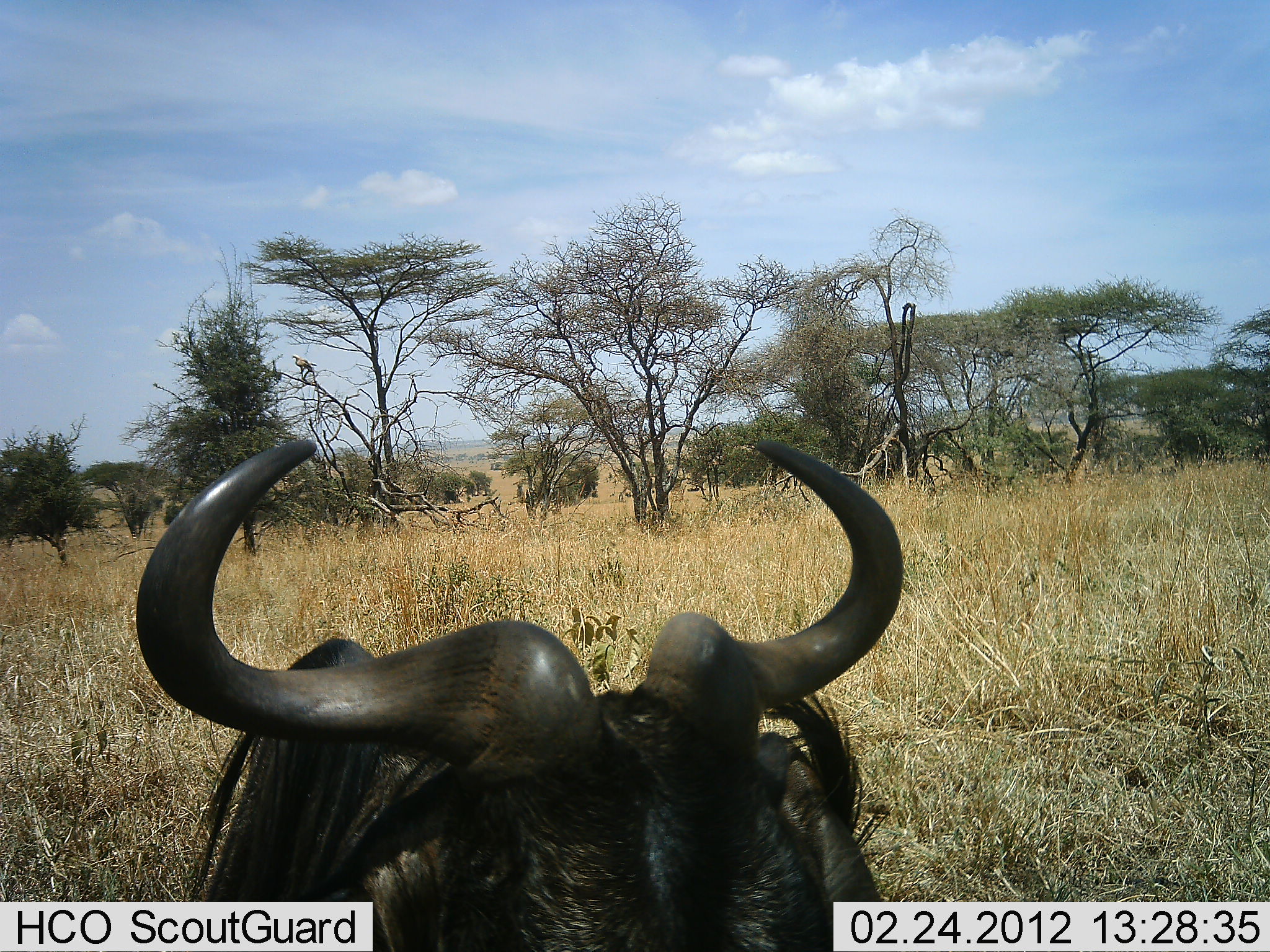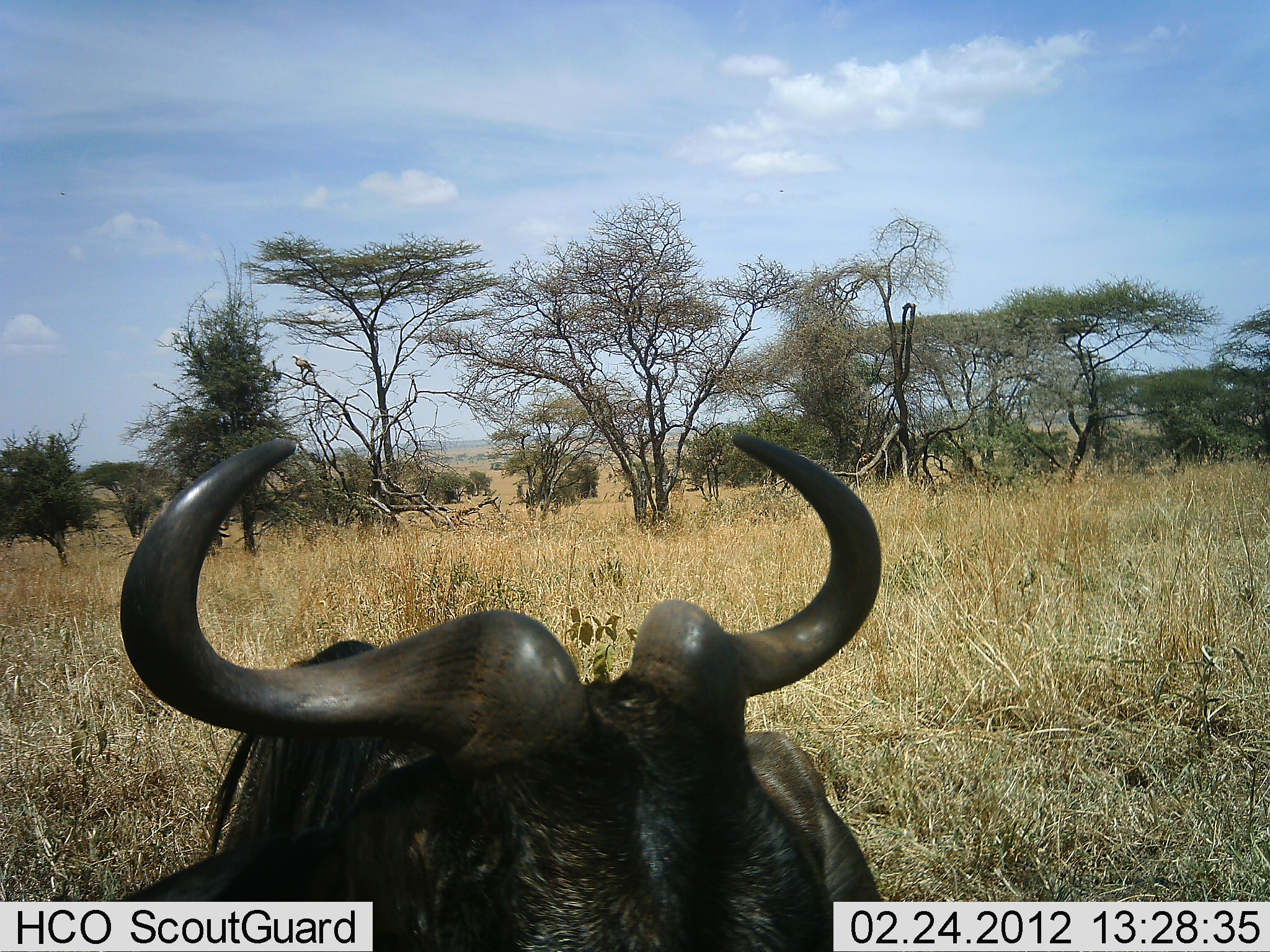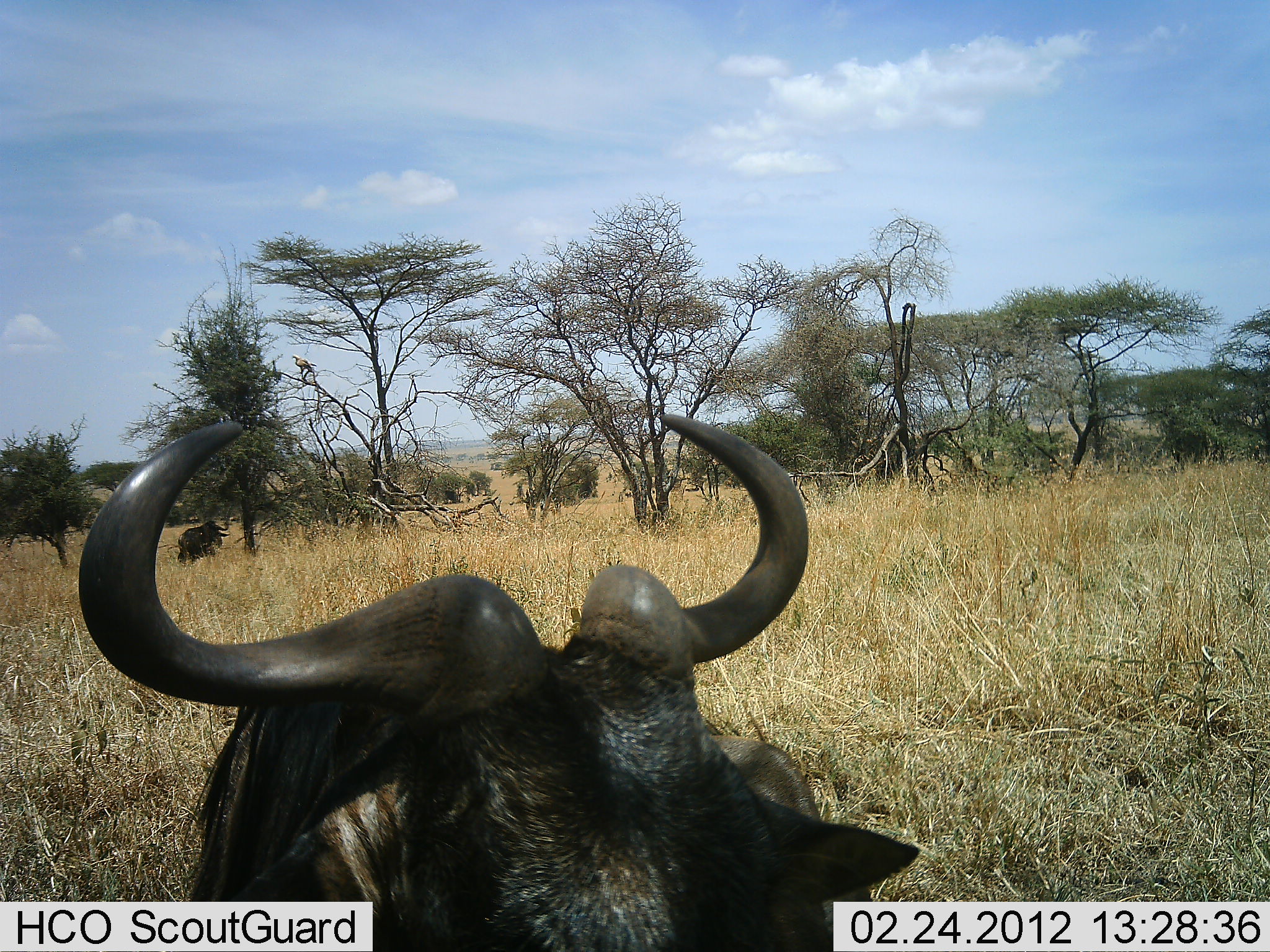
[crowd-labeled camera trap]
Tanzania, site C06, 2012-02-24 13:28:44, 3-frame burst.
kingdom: Animalia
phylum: Chordata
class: Mammalia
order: Artiodactyla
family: Bovidae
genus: Connochaetes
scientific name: Connochaetes taurinus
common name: blue wildebeest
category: wildebeest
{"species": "wildebeest (blue wildebeest) (Connochaetes taurinus)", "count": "1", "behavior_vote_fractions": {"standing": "55%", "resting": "45%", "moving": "9%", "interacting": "0%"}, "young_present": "0%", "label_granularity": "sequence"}